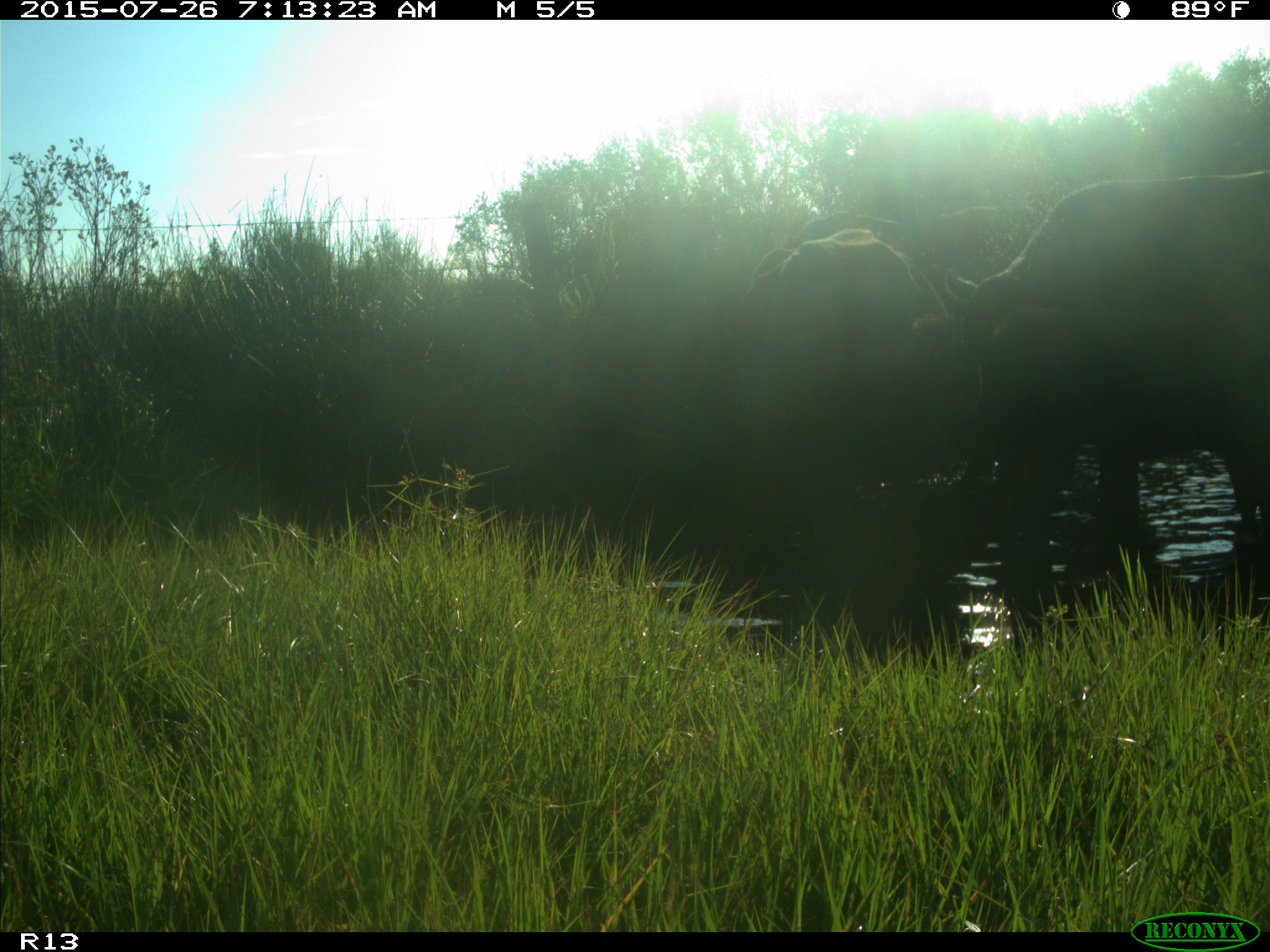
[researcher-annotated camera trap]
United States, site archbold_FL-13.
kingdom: Animalia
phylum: Chordata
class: Mammalia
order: Artiodactyla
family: Bovidae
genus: Bos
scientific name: Bos taurus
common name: domestic cow